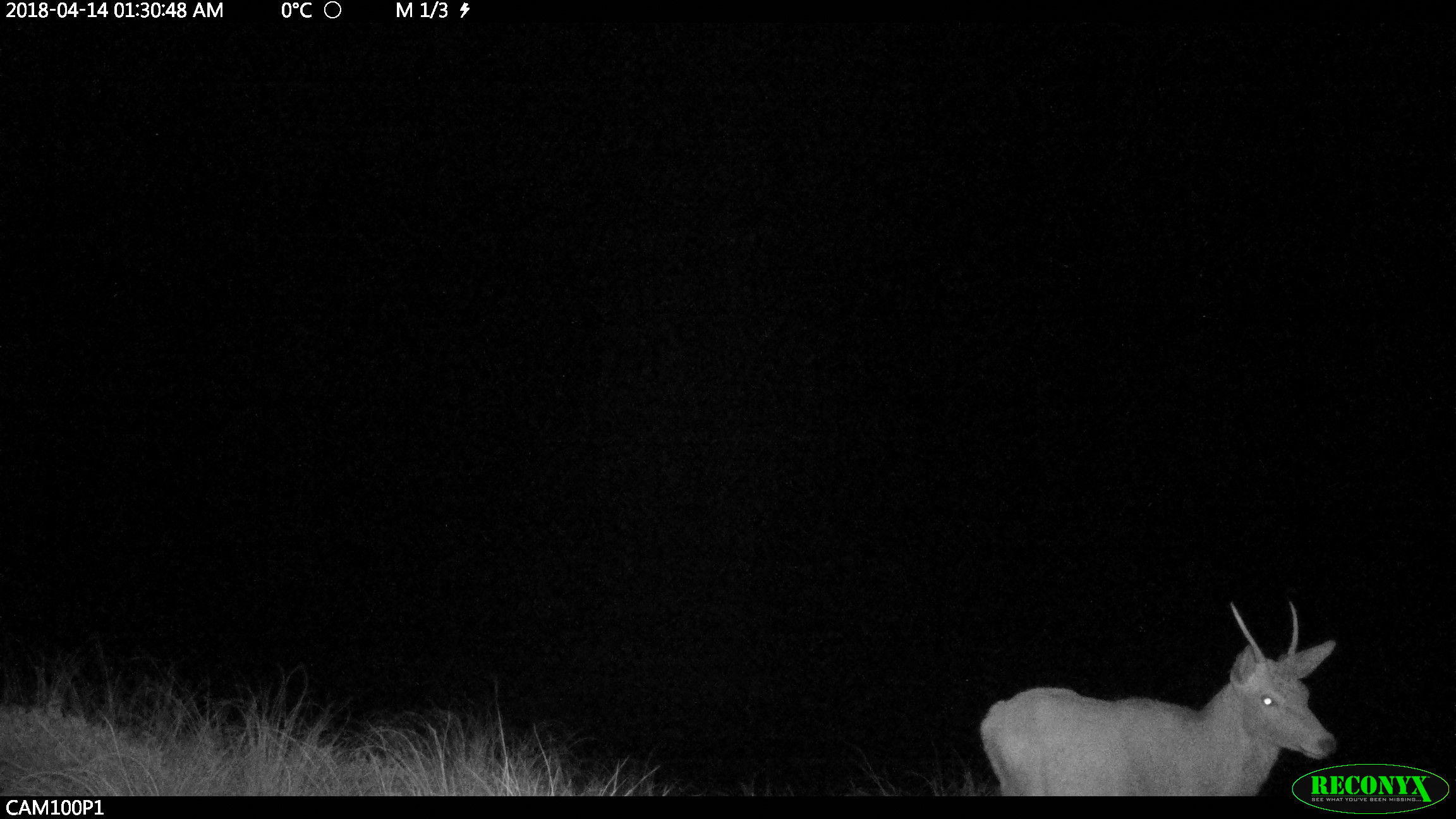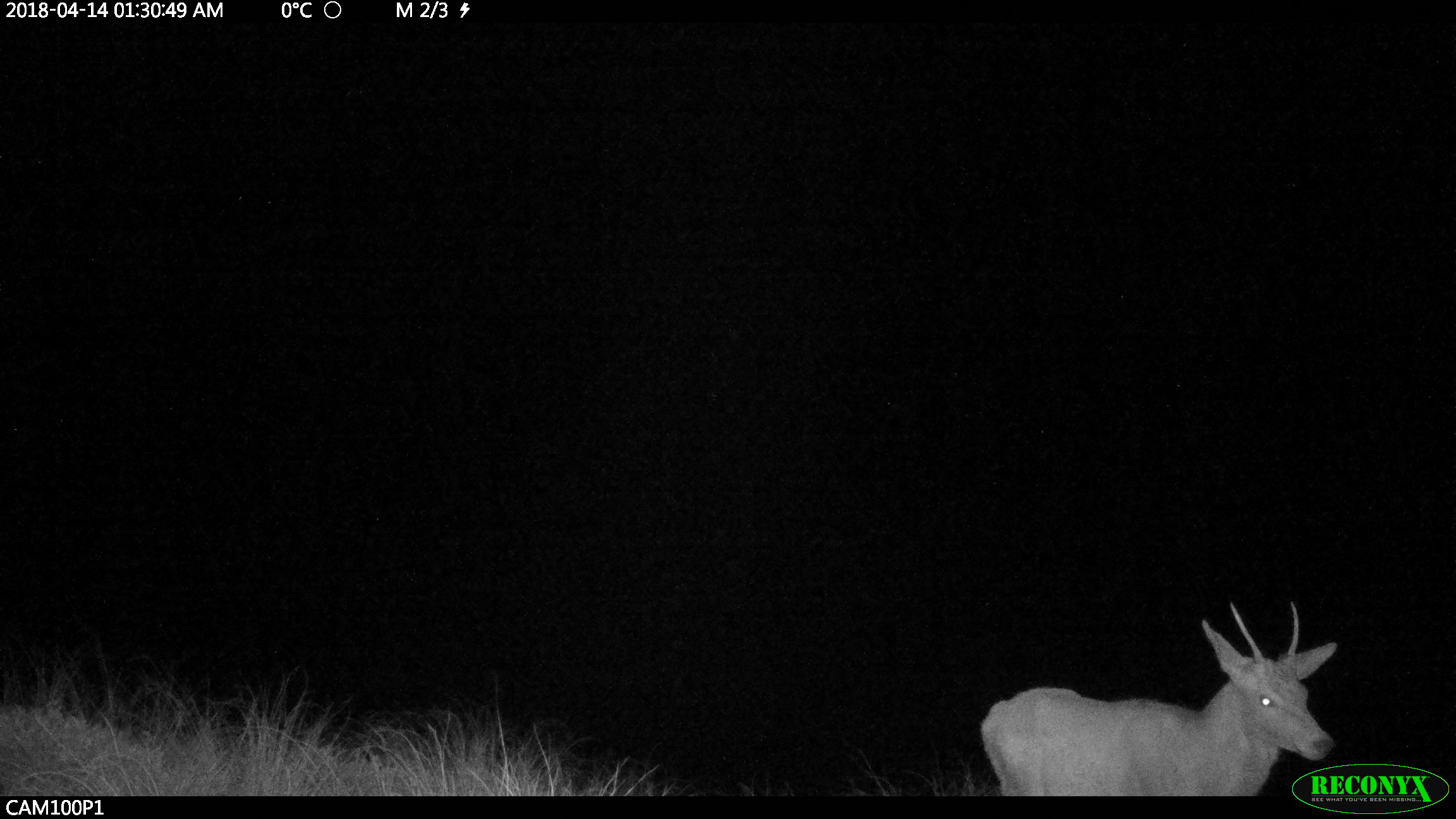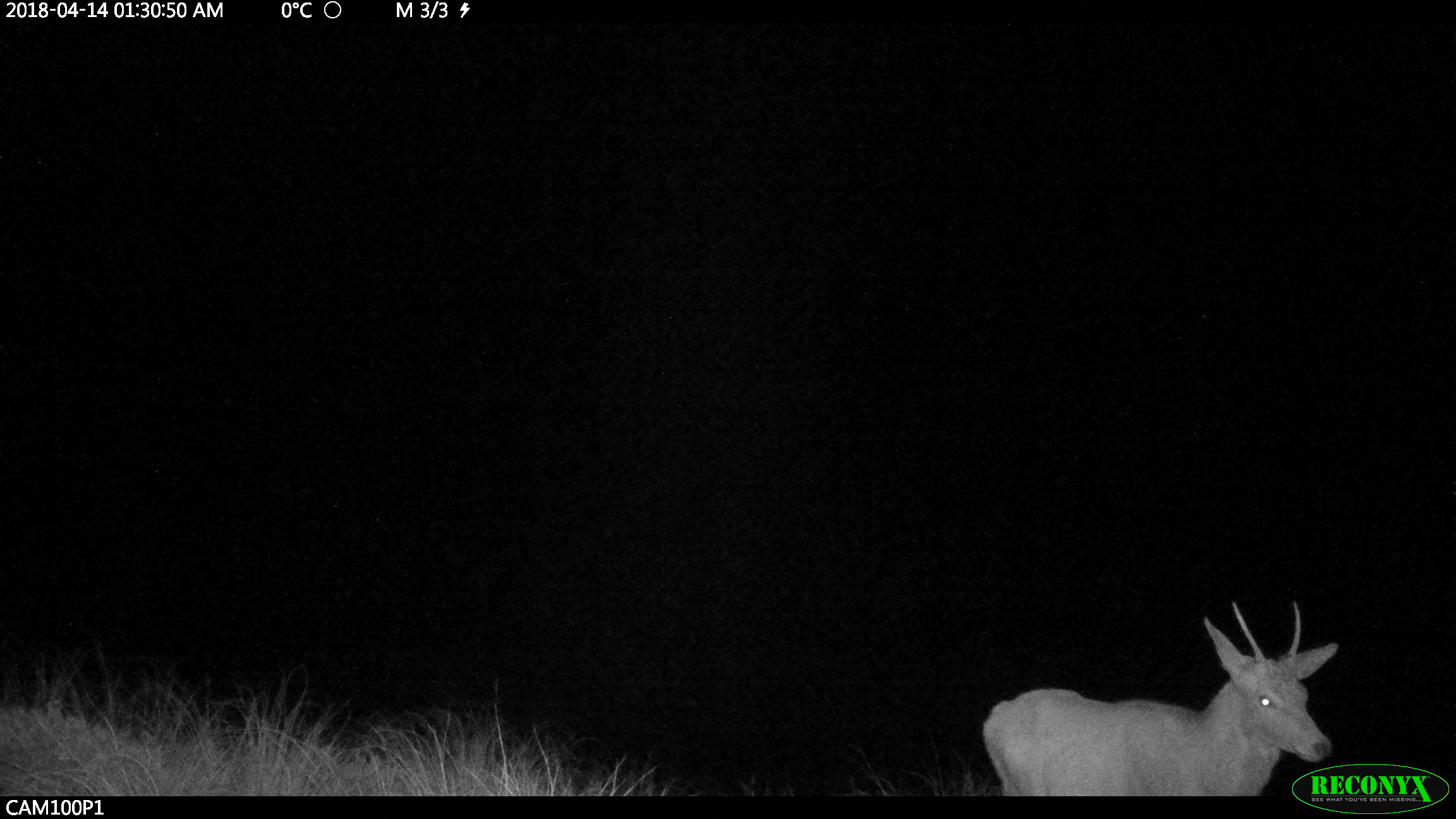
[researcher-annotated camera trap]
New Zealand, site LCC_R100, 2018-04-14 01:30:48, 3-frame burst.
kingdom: Animalia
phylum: Chordata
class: Mammalia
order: Artiodactyla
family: Cervidae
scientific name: Cervidae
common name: deer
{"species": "deer (Cervidae)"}